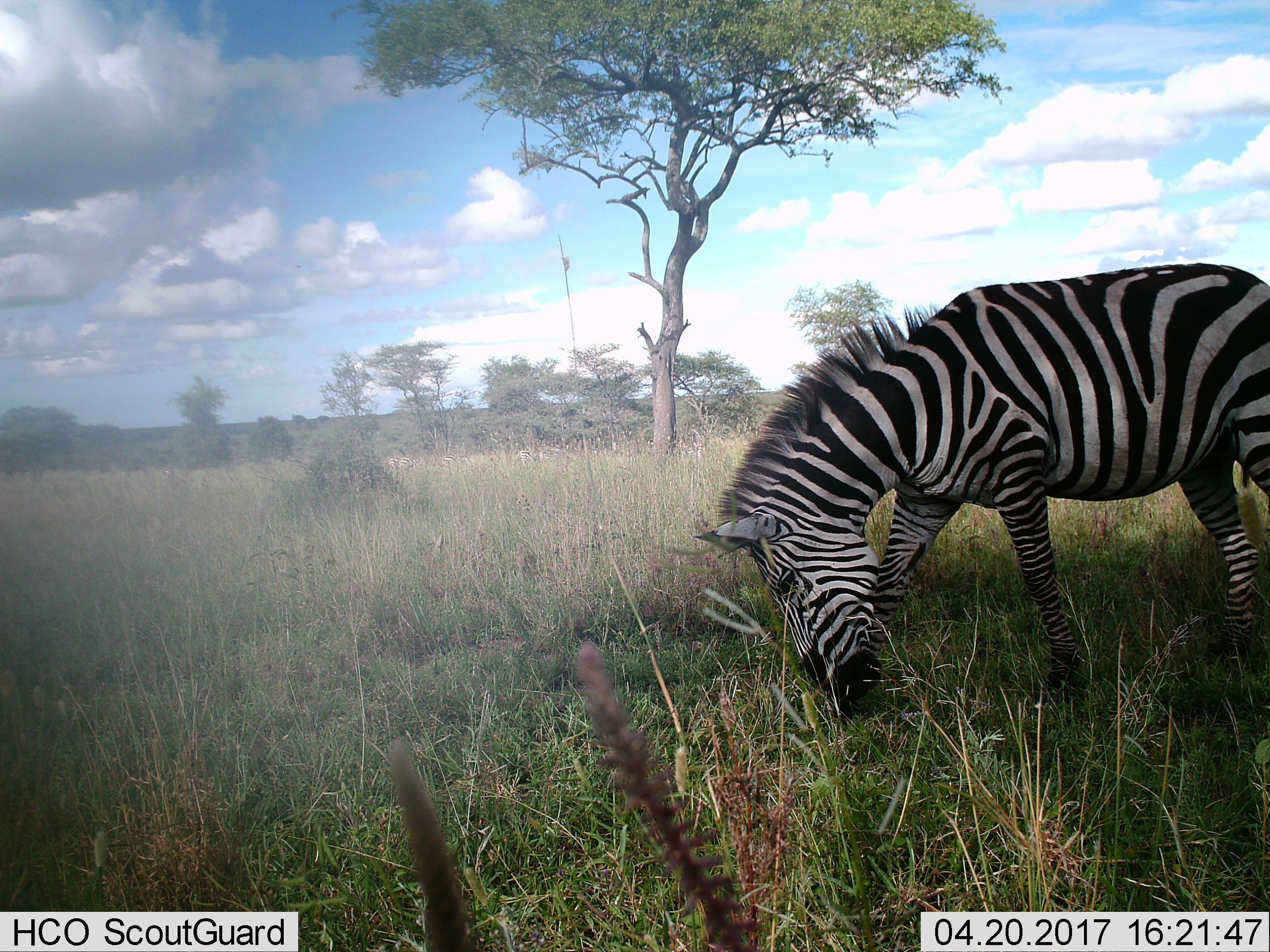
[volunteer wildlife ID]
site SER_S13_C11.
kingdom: Animalia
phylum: Chordata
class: Mammalia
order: Perissodactyla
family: Equidae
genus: Equus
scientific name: Equus quagga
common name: plains zebra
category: zebraplains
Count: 1.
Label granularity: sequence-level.